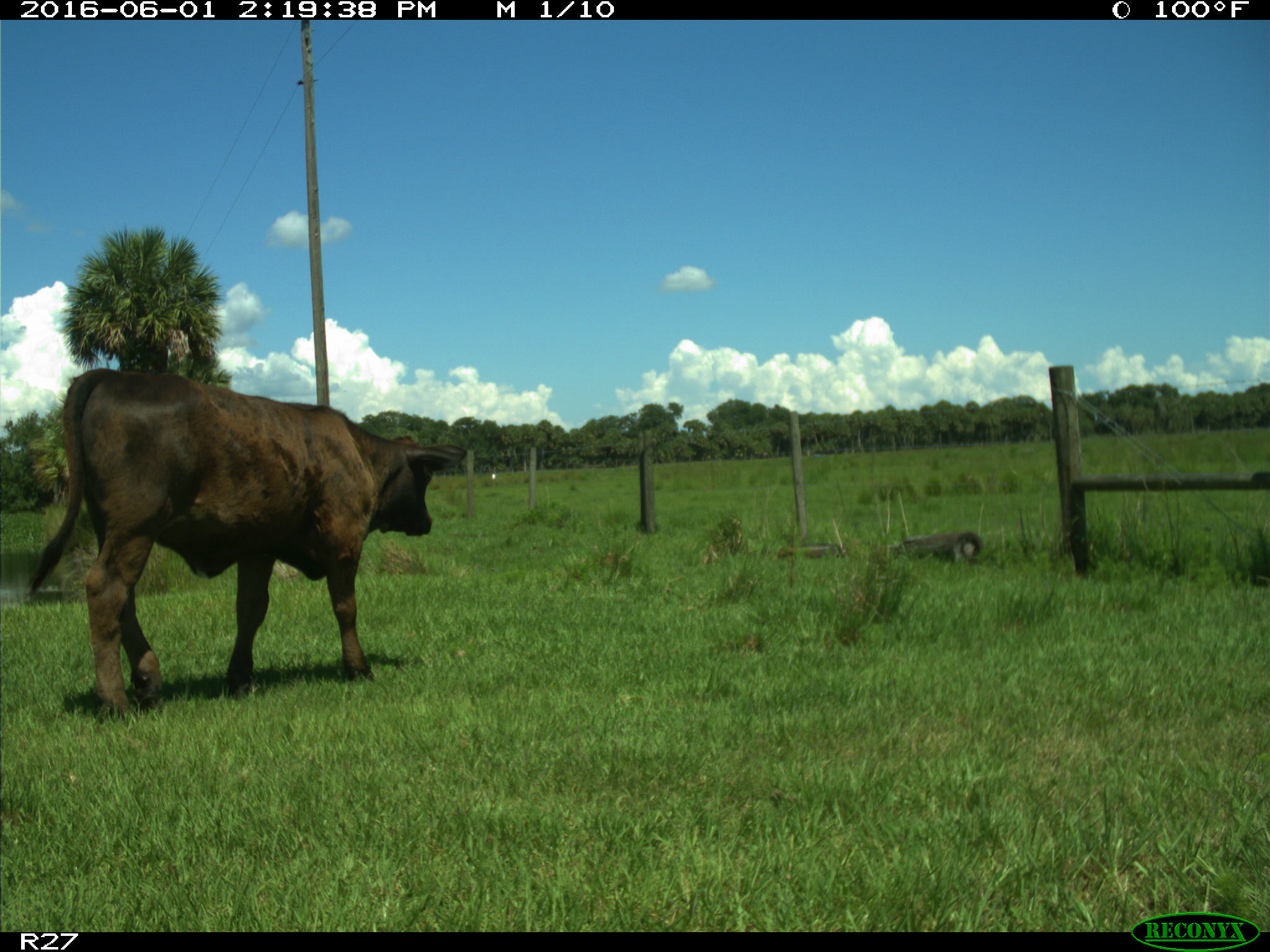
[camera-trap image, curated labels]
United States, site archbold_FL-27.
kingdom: Animalia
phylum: Chordata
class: Mammalia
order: Artiodactyla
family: Bovidae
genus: Bos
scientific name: Bos taurus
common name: domestic cow